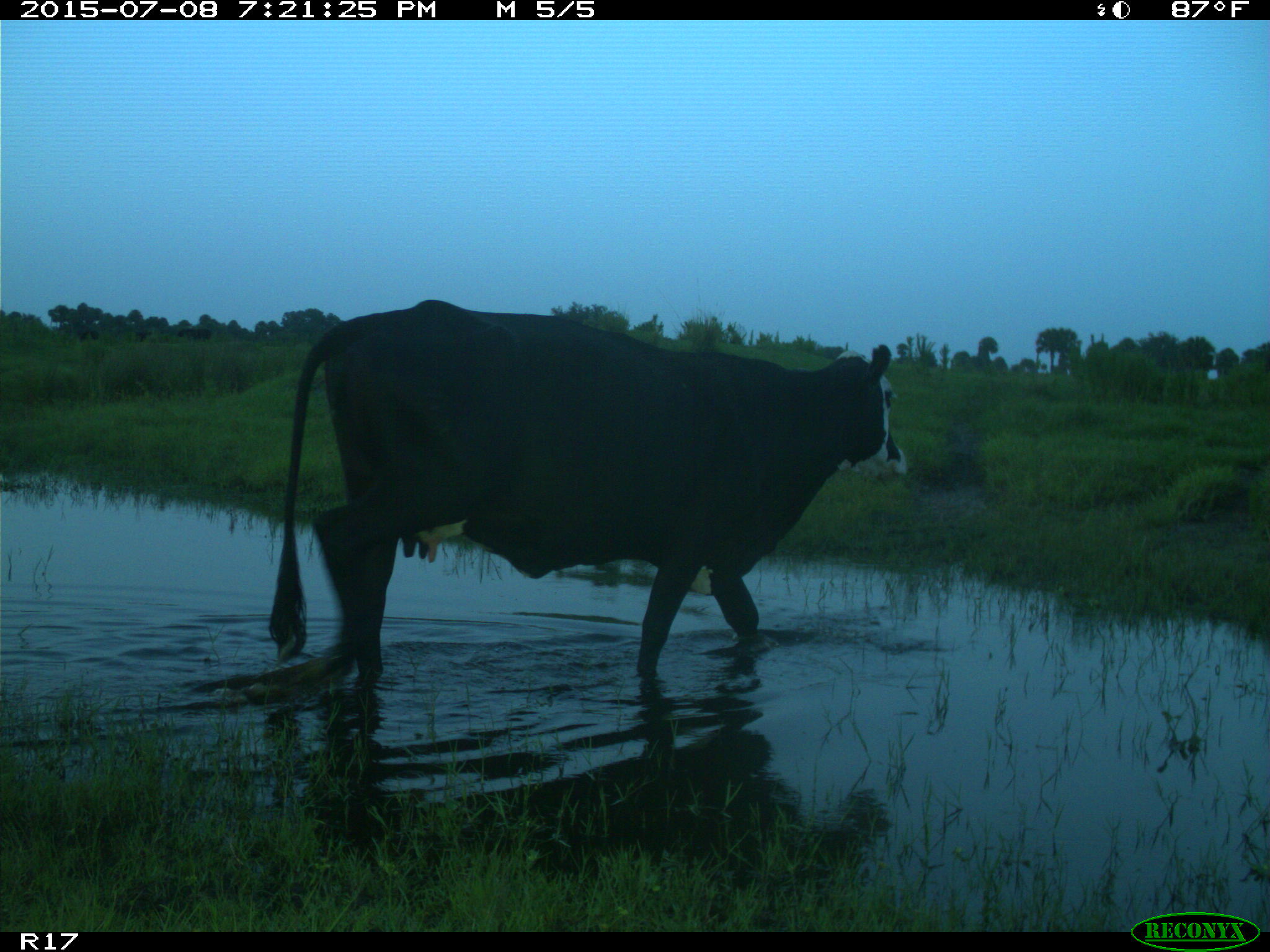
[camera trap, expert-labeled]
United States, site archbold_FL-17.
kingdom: Animalia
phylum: Chordata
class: Mammalia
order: Artiodactyla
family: Bovidae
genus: Bos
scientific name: Bos taurus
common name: domestic cow